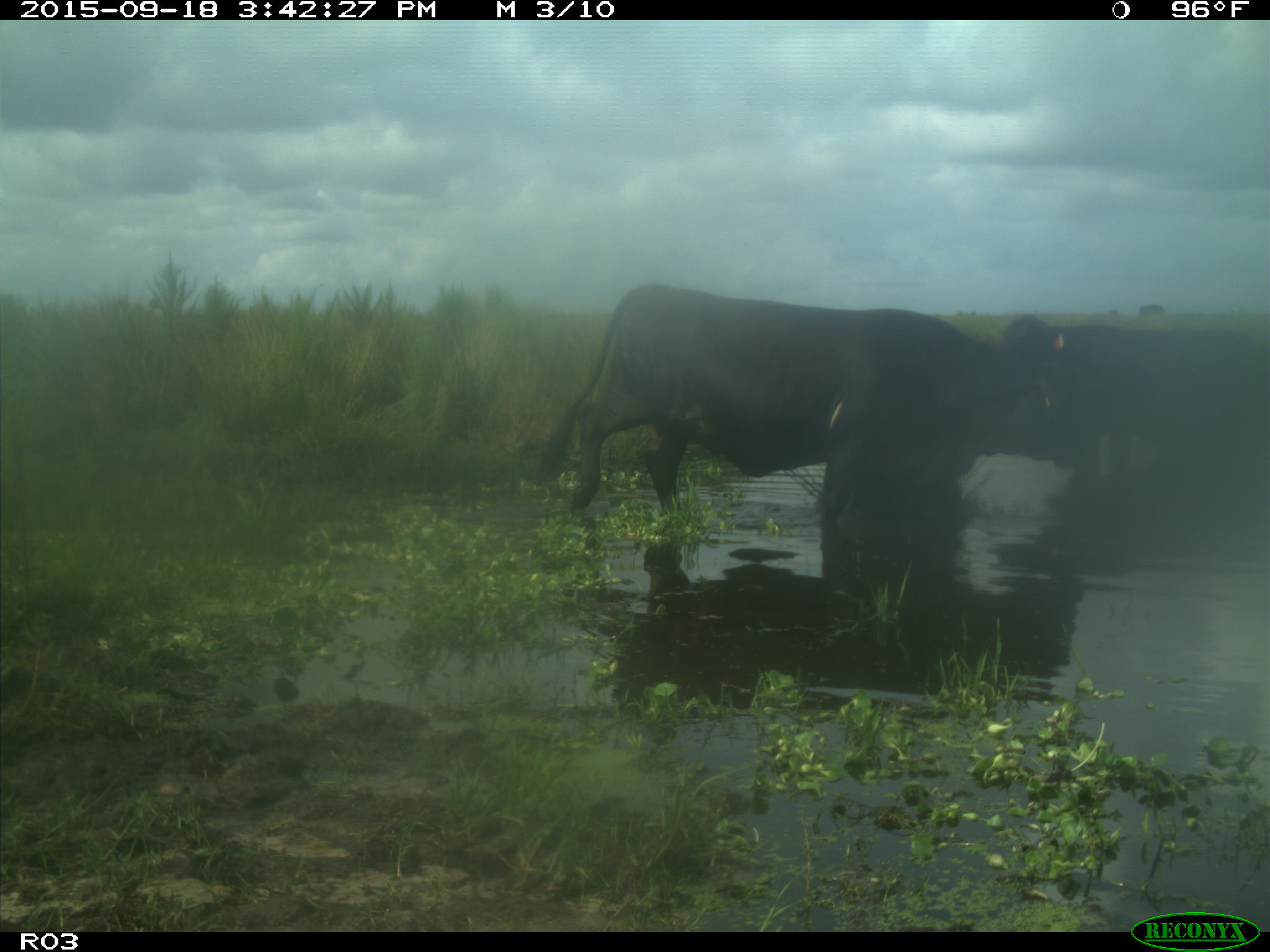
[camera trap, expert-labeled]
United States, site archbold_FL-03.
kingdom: Animalia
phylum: Chordata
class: Mammalia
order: Artiodactyla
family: Bovidae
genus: Bos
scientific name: Bos taurus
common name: domestic cow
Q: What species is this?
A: Bos taurus (domestic cow).